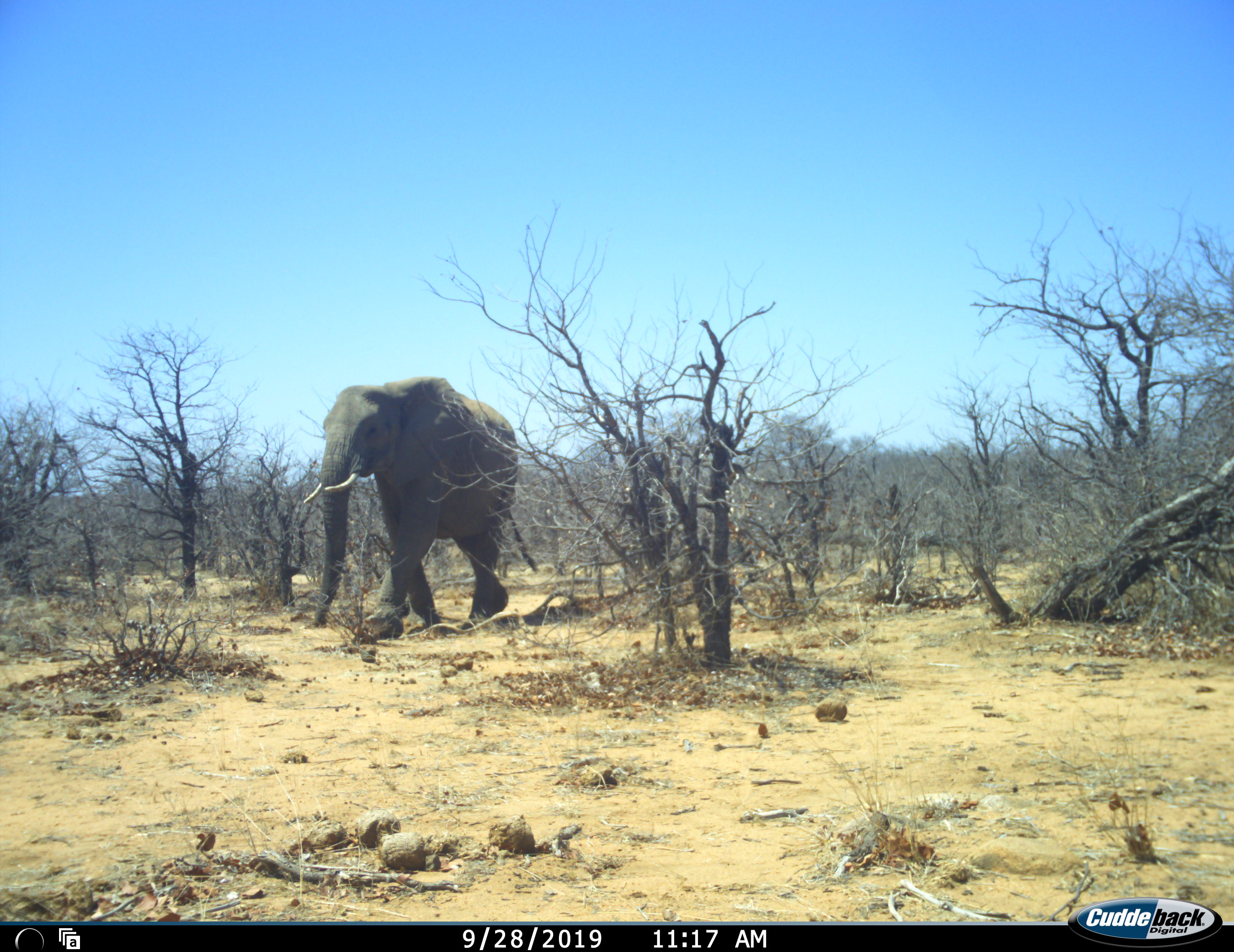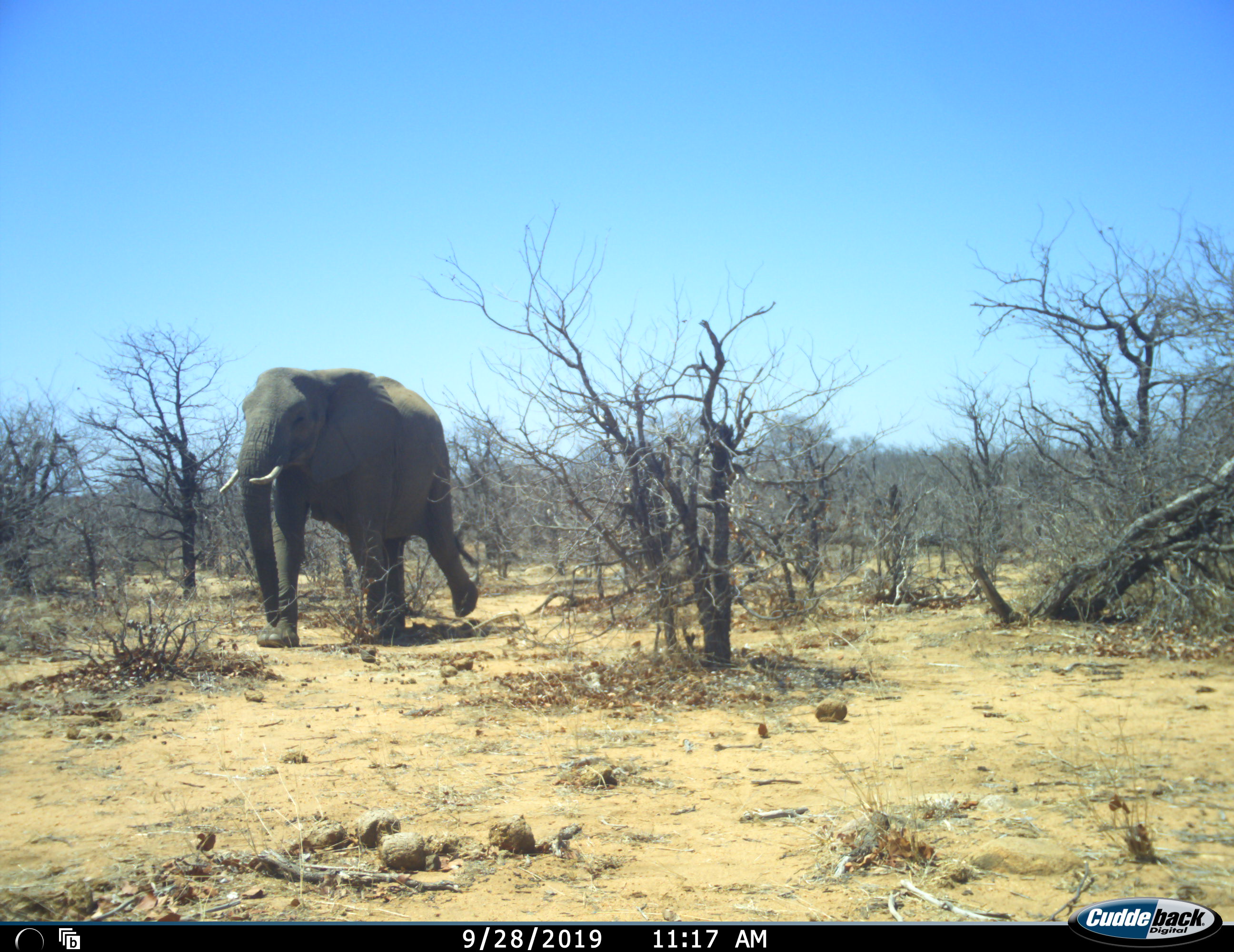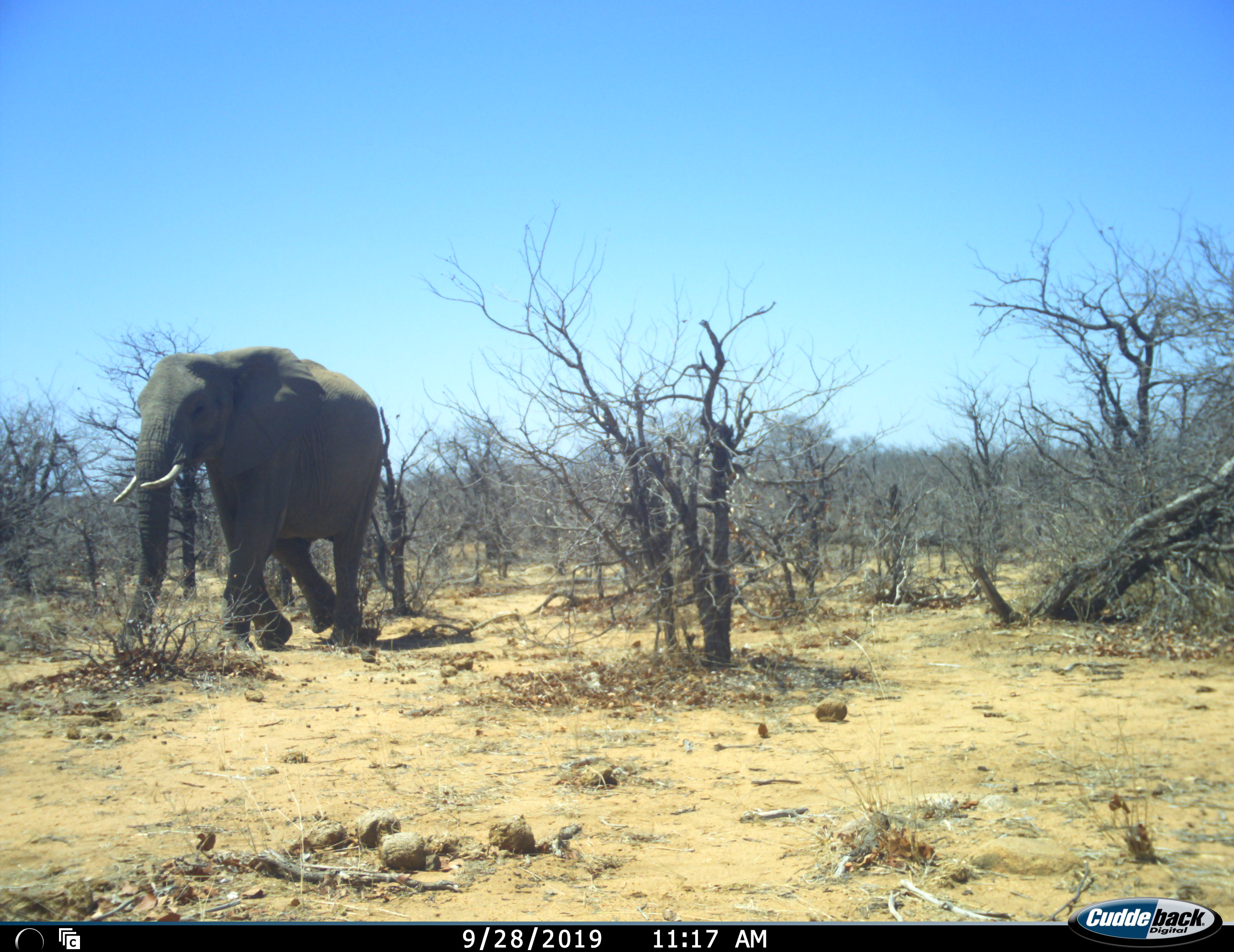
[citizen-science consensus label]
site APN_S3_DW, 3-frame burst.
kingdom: Animalia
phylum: Chordata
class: Mammalia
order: Proboscidea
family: Elephantidae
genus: Loxodonta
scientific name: Loxodonta africana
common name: african bush elephant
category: elephant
Elephant (african bush elephant) (Loxodonta africana), count 1. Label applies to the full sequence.